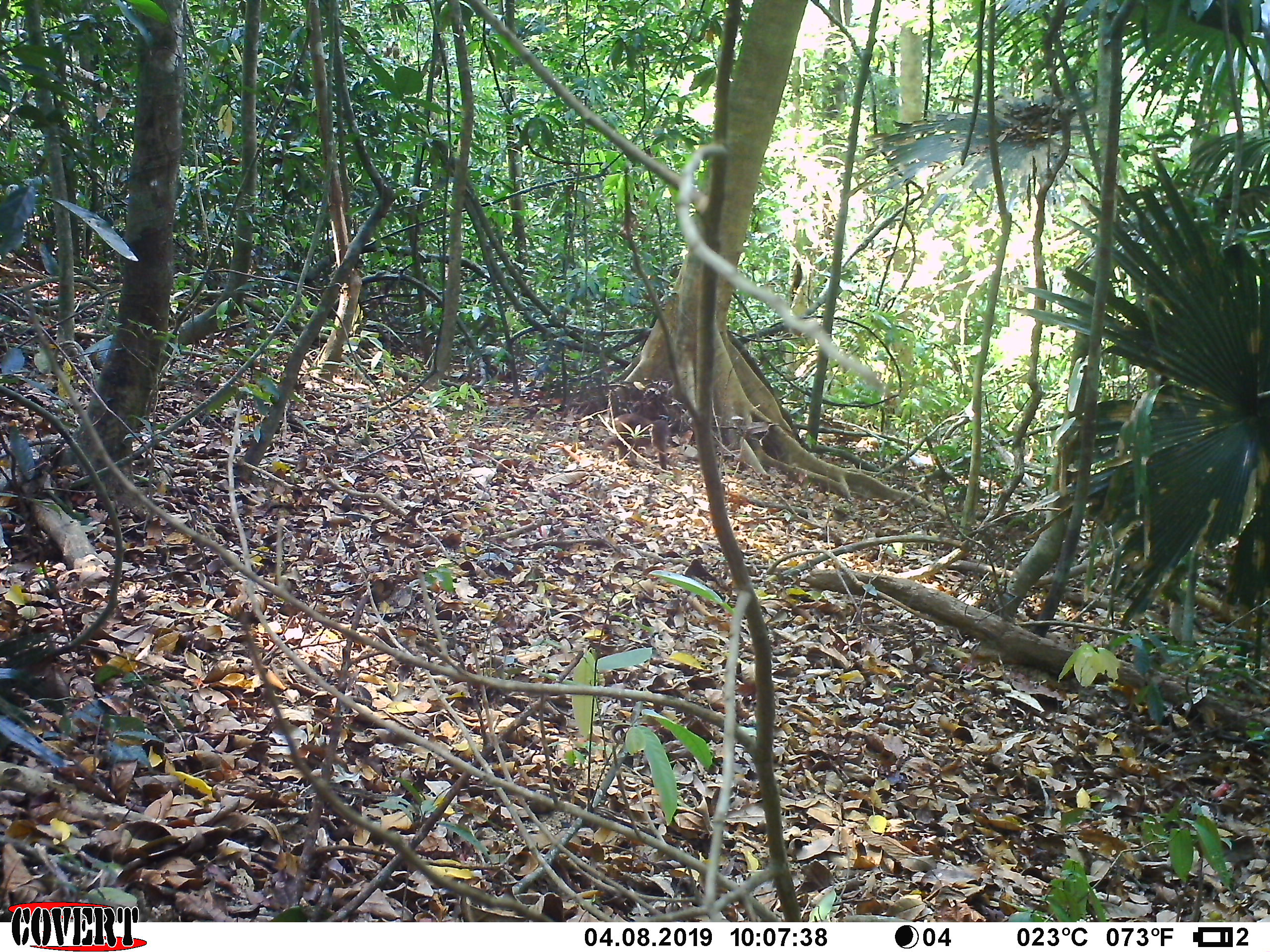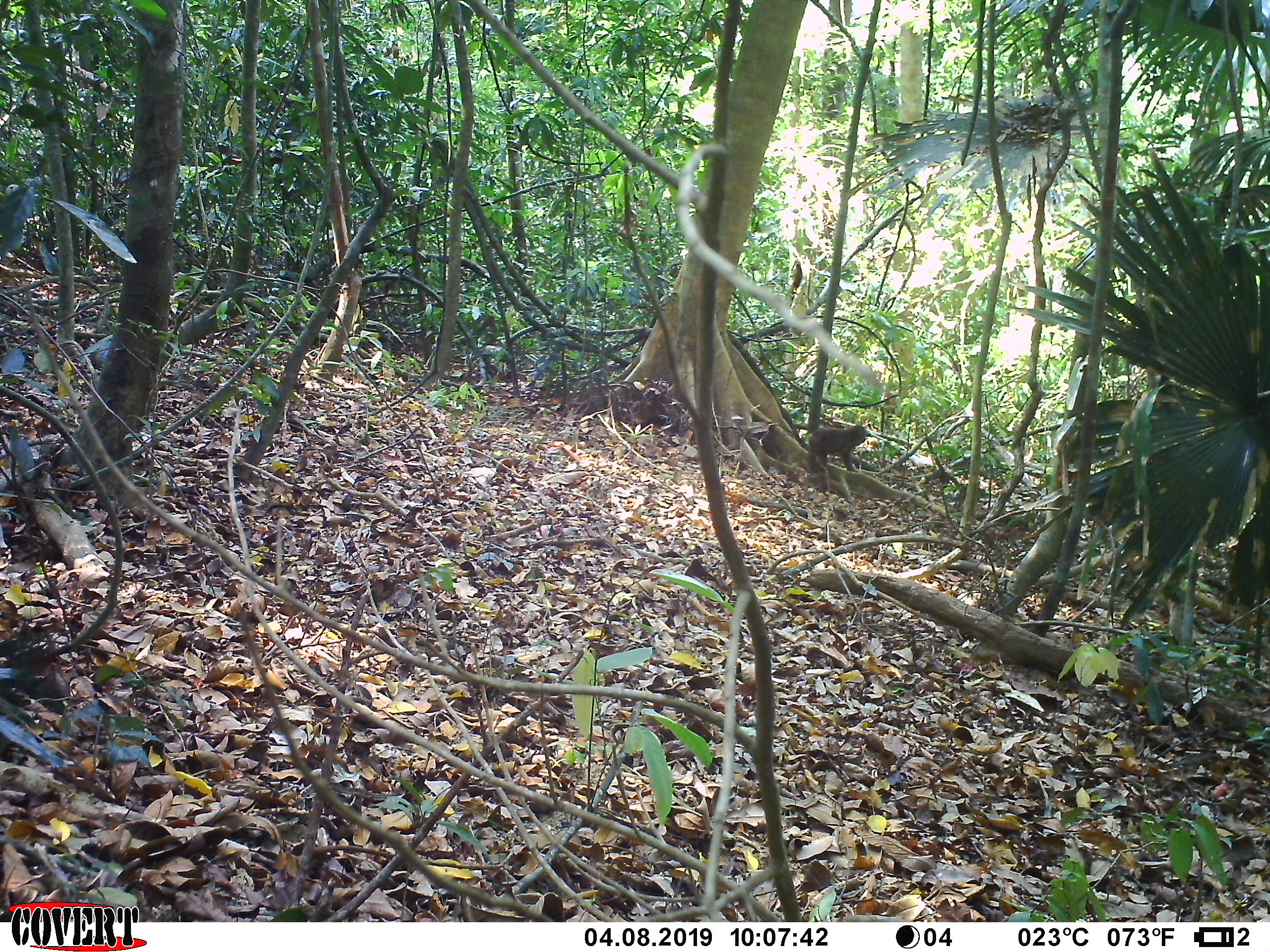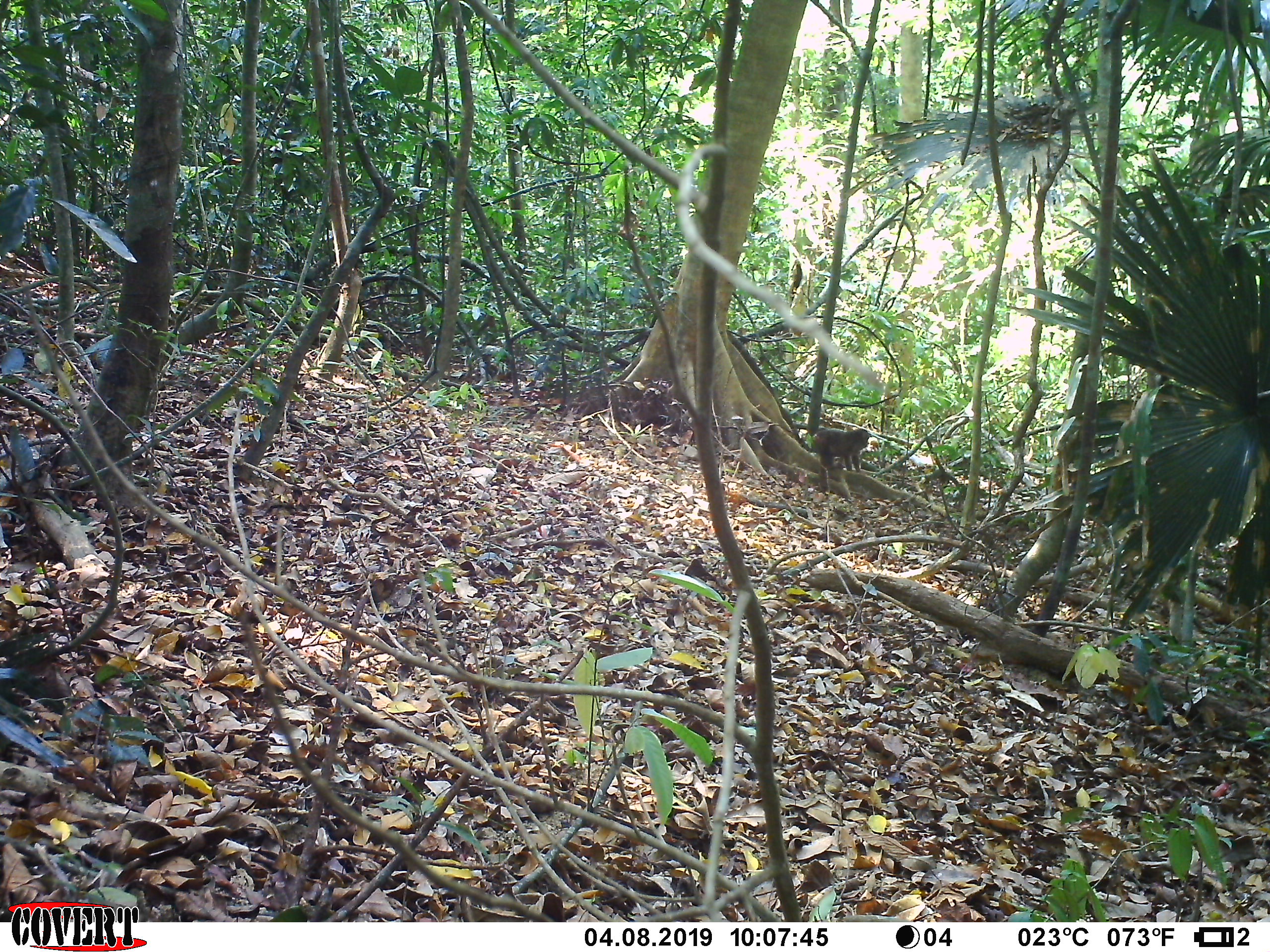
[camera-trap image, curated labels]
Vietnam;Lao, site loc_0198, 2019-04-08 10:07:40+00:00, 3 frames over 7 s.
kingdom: Animalia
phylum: Chordata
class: Mammalia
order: Primates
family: Cercopithecidae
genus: Macaca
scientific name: Macaca arctoides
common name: stump-tailed macaque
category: stump tailed macaque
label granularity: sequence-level